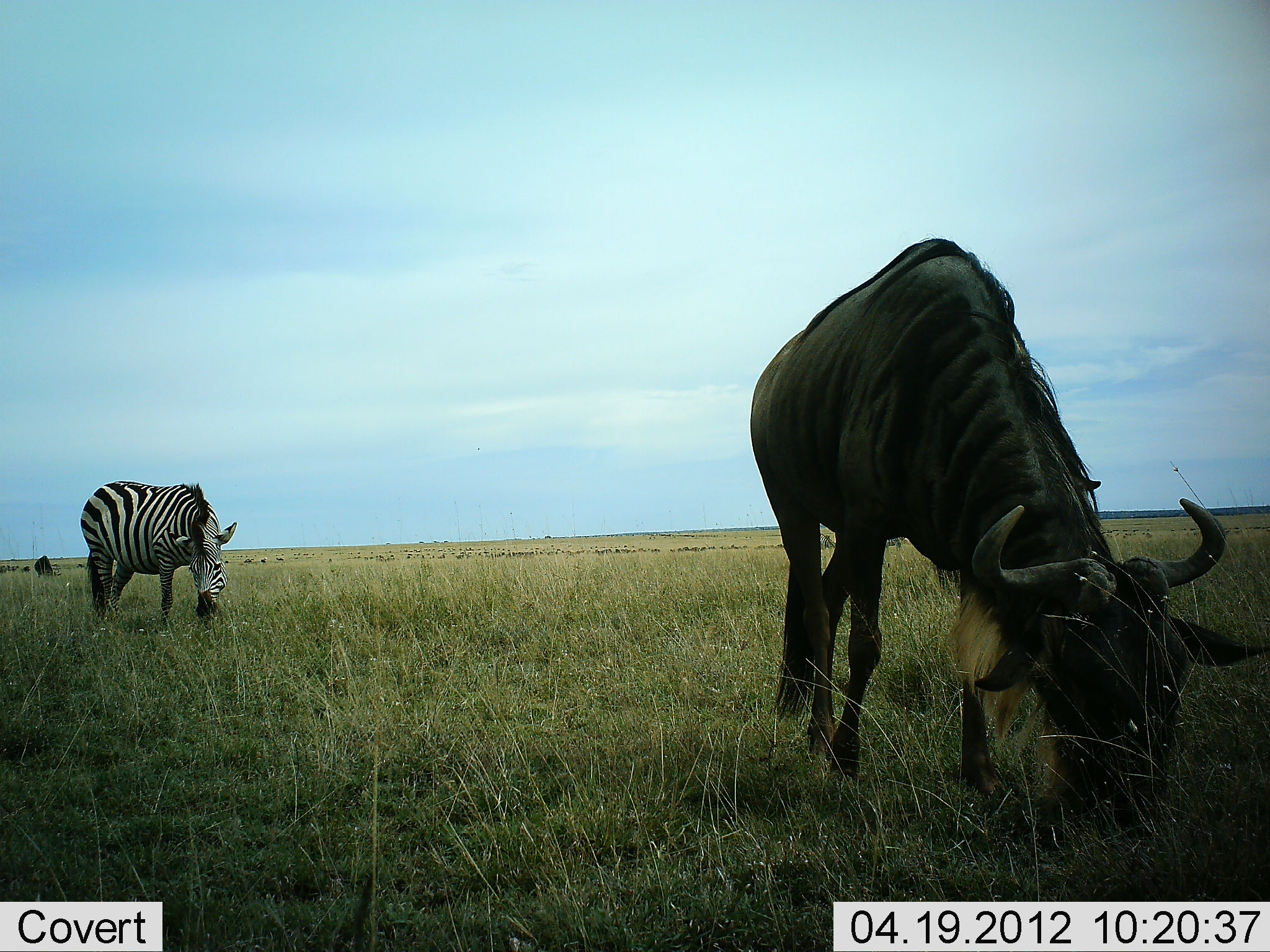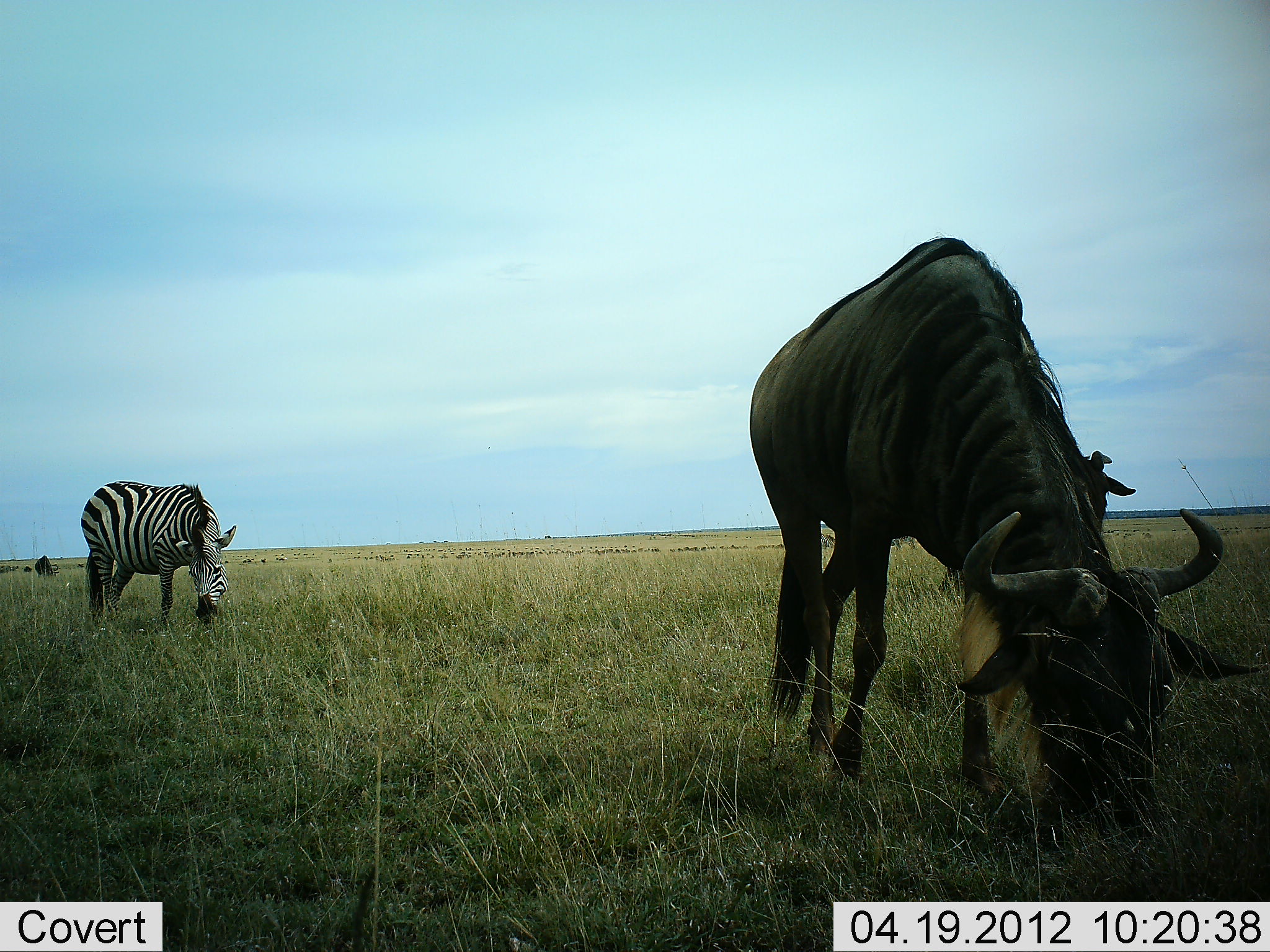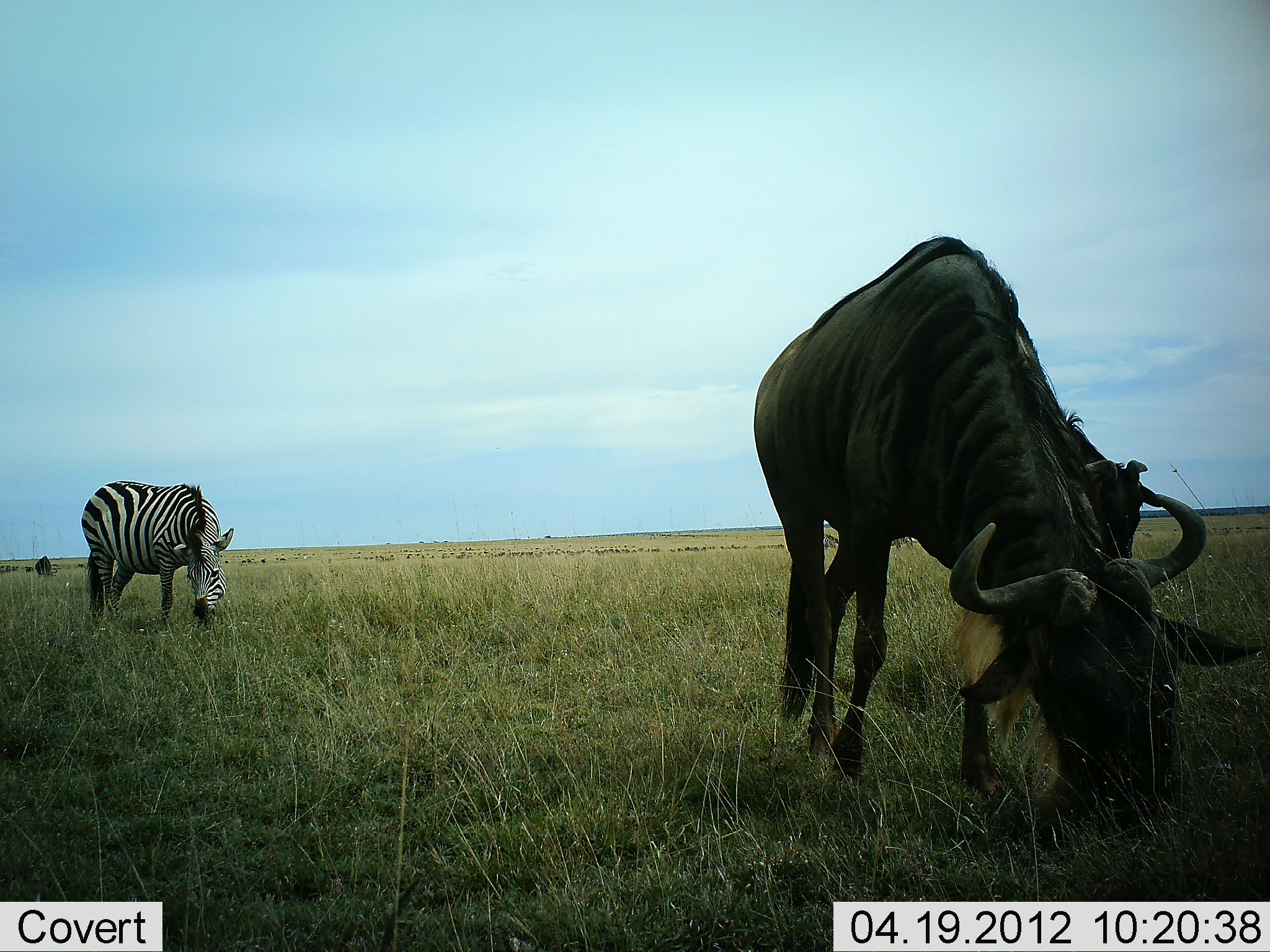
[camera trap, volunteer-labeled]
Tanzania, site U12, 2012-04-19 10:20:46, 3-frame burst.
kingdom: Animalia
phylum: Chordata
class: Mammalia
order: Artiodactyla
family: Bovidae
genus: Connochaetes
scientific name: Connochaetes taurinus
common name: blue wildebeest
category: wildebeest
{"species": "wildebeest (blue wildebeest) (Connochaetes taurinus)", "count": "2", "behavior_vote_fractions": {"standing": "24%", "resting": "0%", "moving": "6%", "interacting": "0%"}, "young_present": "6%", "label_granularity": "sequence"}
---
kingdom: Animalia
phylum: Chordata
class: Mammalia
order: Perissodactyla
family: Equidae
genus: Equus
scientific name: Equus quagga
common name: plains zebra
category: zebra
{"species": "zebra (plains zebra) (Equus quagga)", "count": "1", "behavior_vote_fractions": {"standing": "12%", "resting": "0%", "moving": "0%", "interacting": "0%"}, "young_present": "0%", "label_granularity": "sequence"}